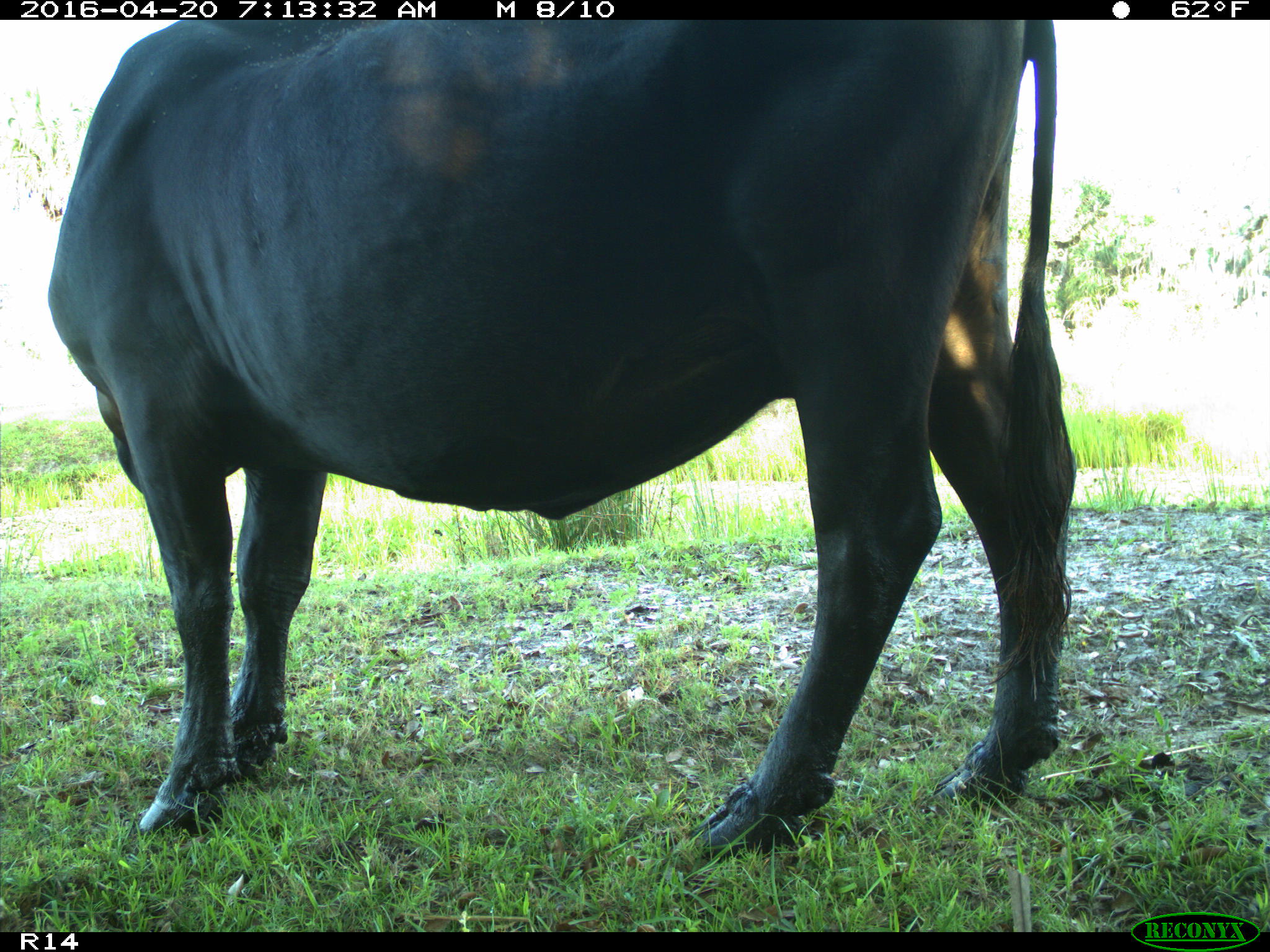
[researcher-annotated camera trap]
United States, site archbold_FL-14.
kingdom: Animalia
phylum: Chordata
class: Mammalia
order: Artiodactyla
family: Bovidae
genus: Bos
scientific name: Bos taurus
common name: domestic cow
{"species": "Bos taurus (domestic cow)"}